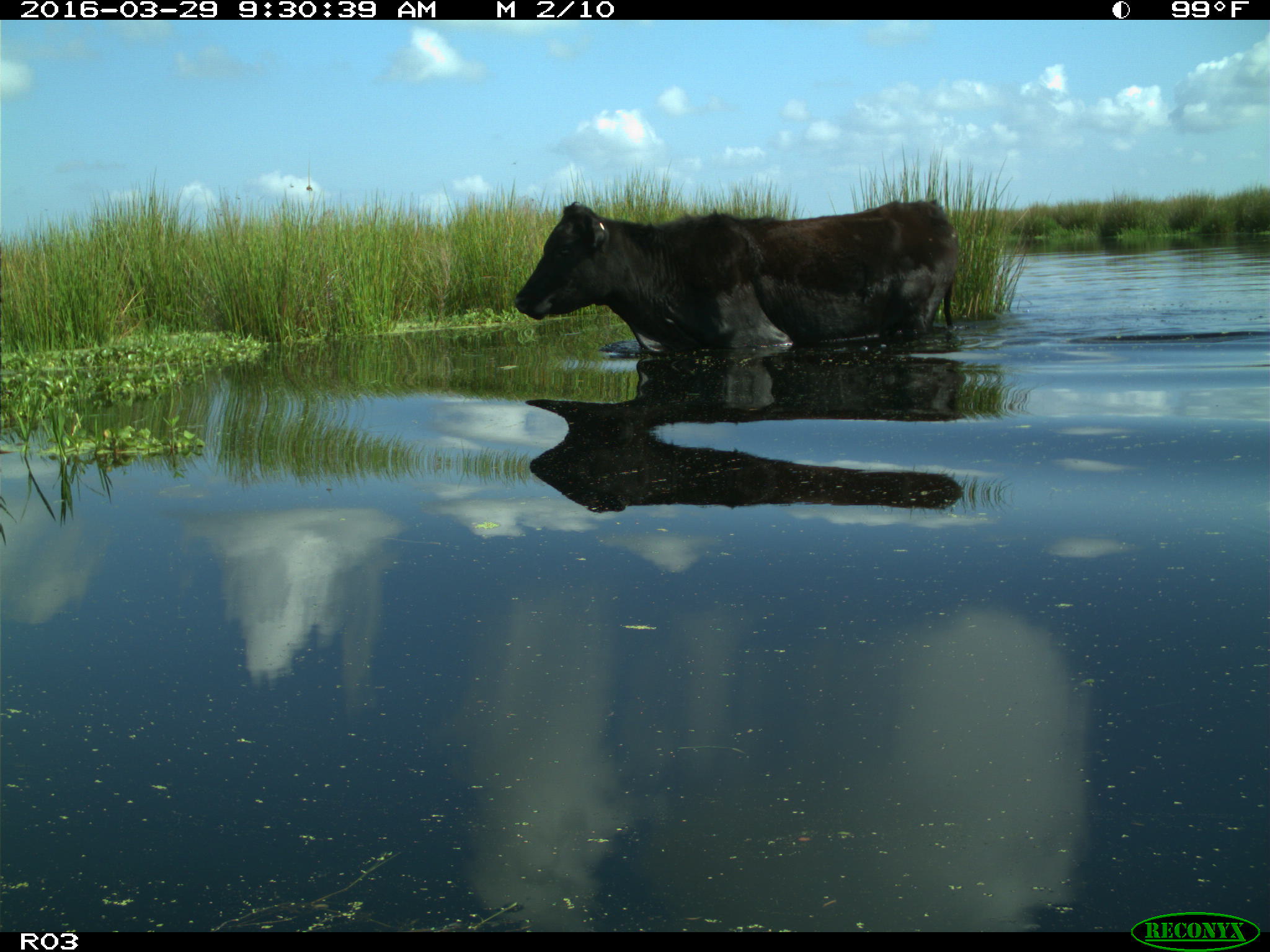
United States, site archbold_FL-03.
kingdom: Animalia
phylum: Chordata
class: Mammalia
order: Artiodactyla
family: Bovidae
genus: Bos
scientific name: Bos taurus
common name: domestic cow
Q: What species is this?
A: Bos taurus (domestic cow).